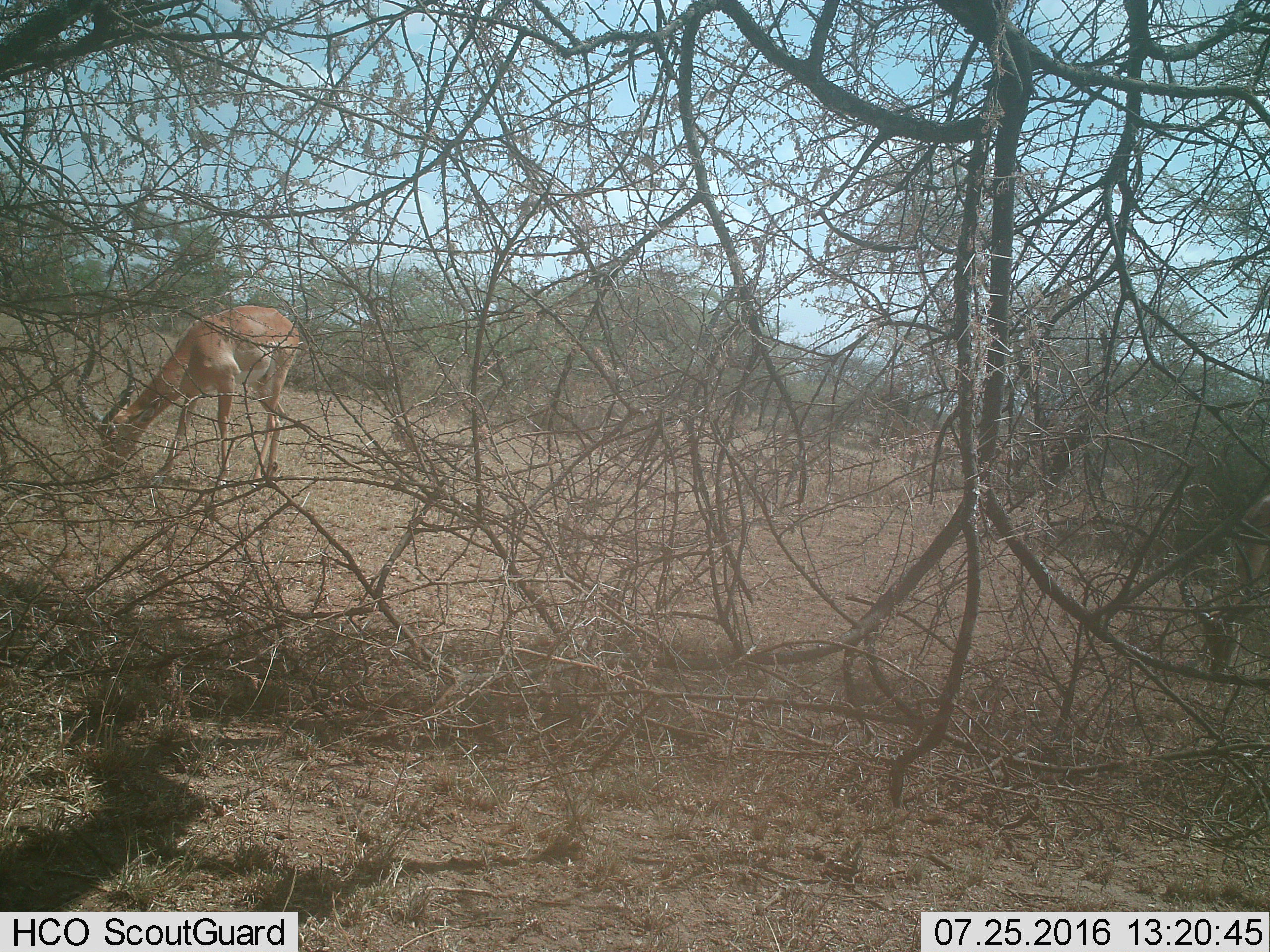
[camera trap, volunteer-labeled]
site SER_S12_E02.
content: unidentified animal